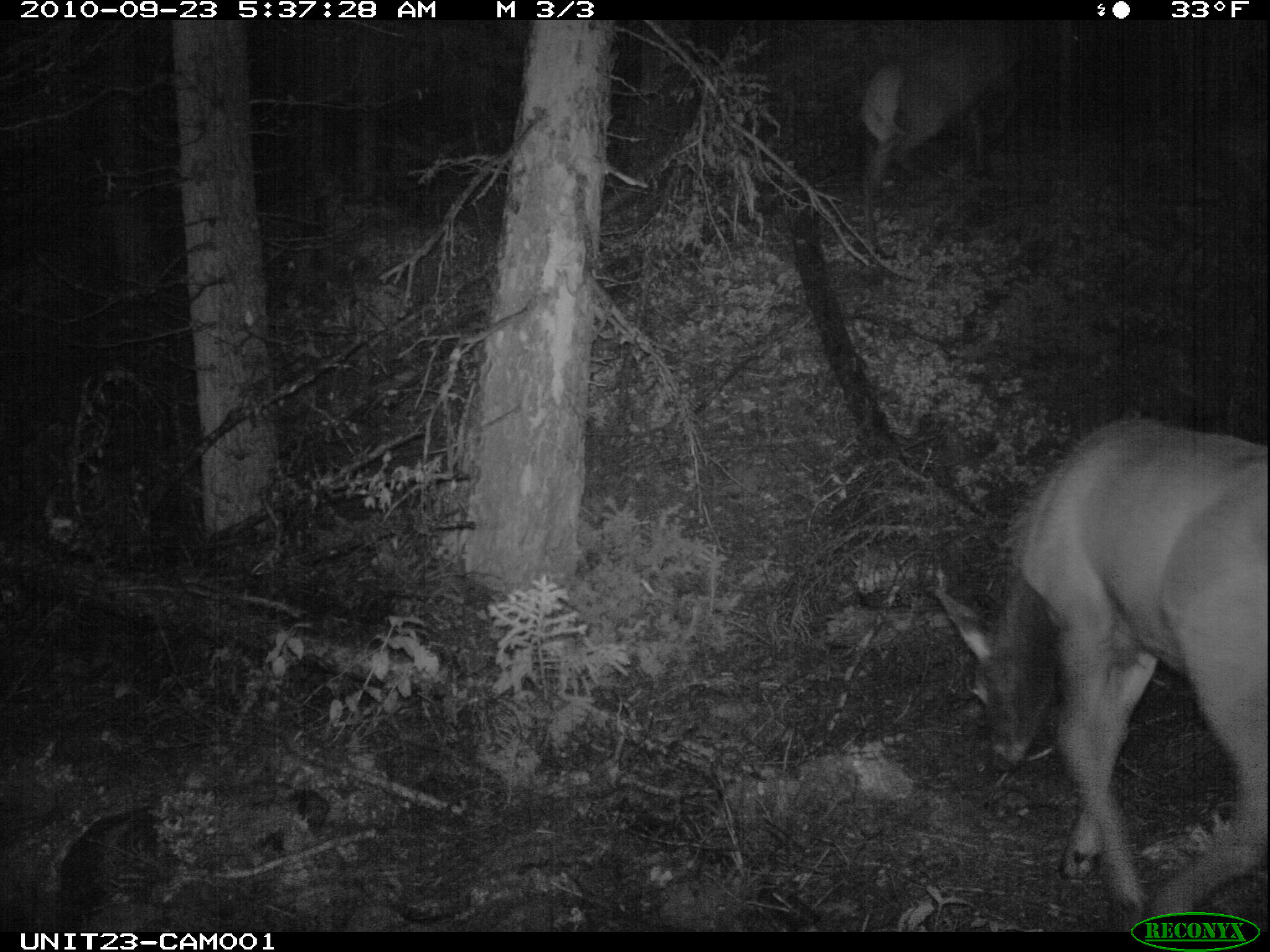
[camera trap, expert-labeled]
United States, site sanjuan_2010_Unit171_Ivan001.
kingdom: Animalia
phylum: Chordata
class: Mammalia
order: Artiodactyla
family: Cervidae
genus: Cervus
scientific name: Cervus elaphus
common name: red deer